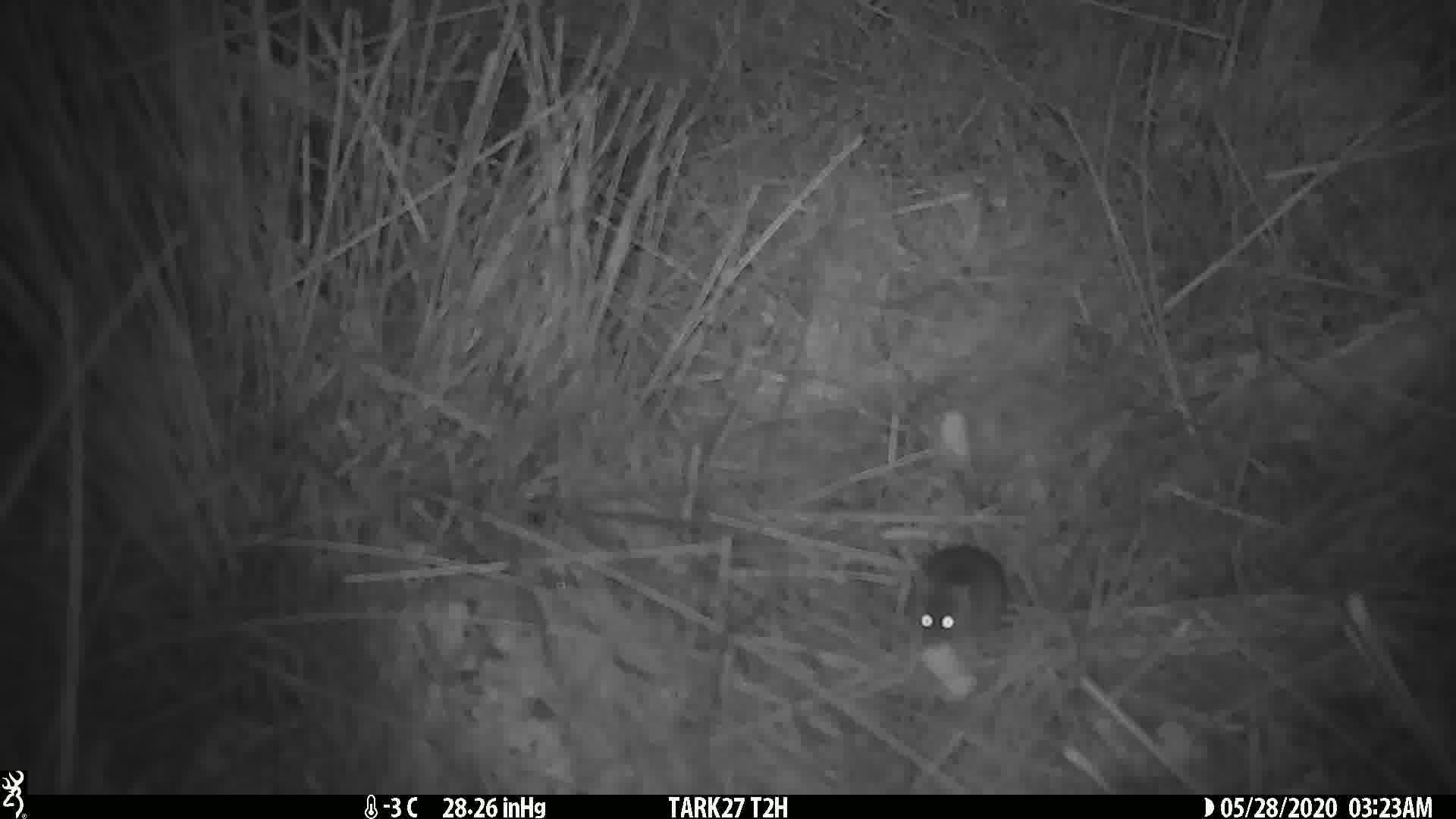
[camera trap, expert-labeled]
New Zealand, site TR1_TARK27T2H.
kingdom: Animalia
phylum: Chordata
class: Mammalia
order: Rodentia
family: Muridae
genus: Mus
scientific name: Mus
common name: mouse